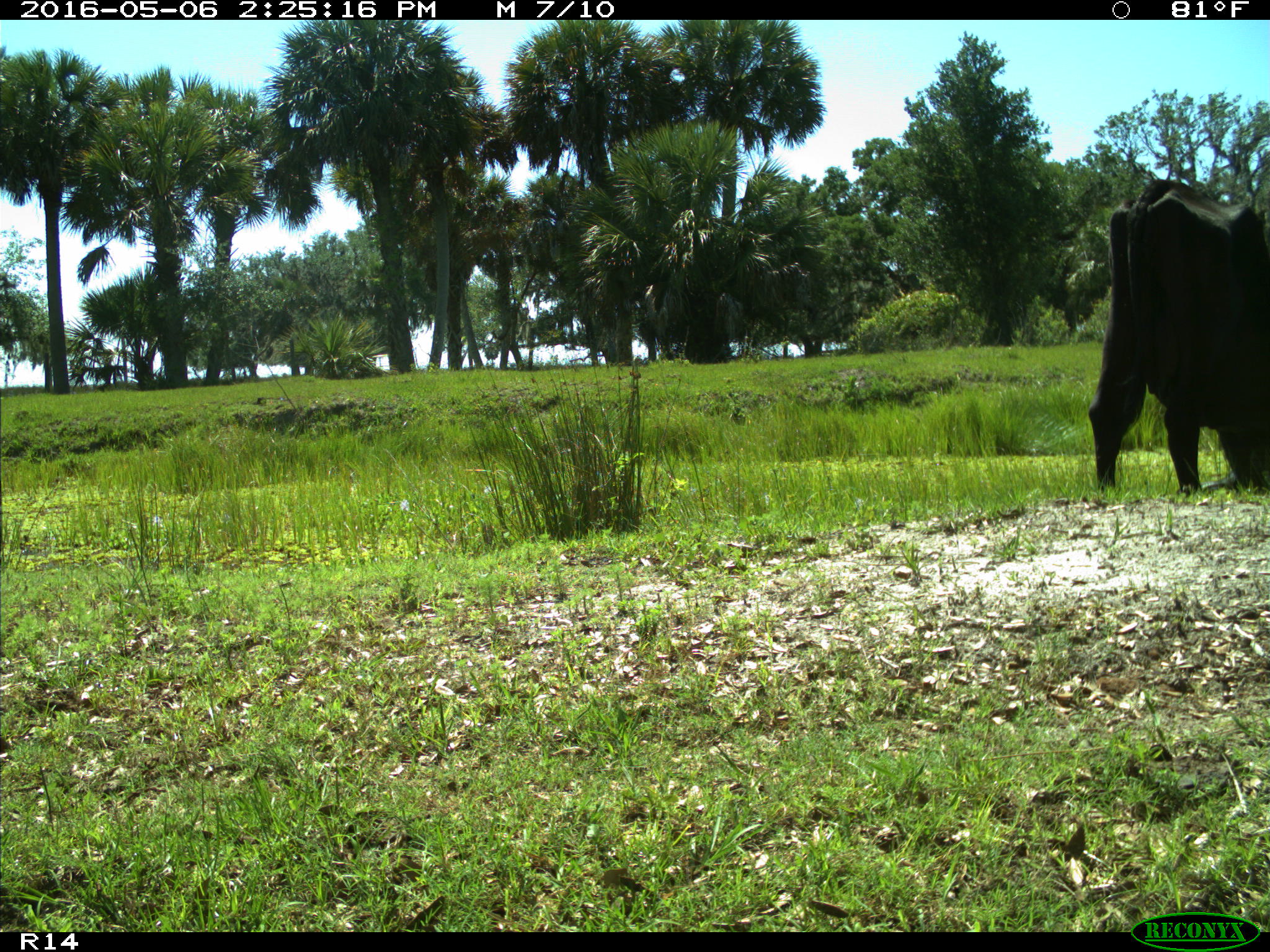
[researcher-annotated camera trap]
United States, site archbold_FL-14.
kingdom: Animalia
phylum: Chordata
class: Mammalia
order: Artiodactyla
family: Bovidae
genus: Bos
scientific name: Bos taurus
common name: domestic cow